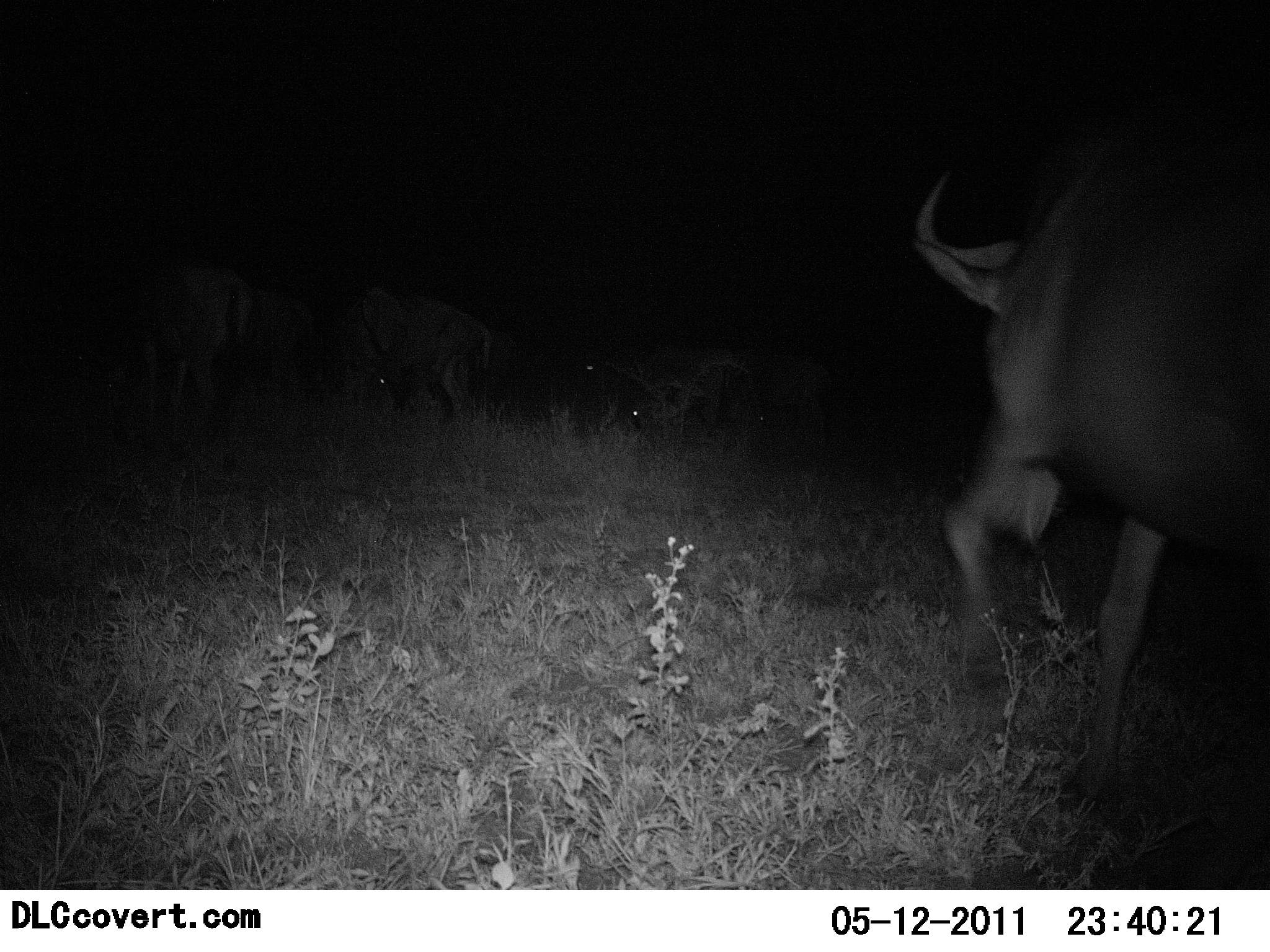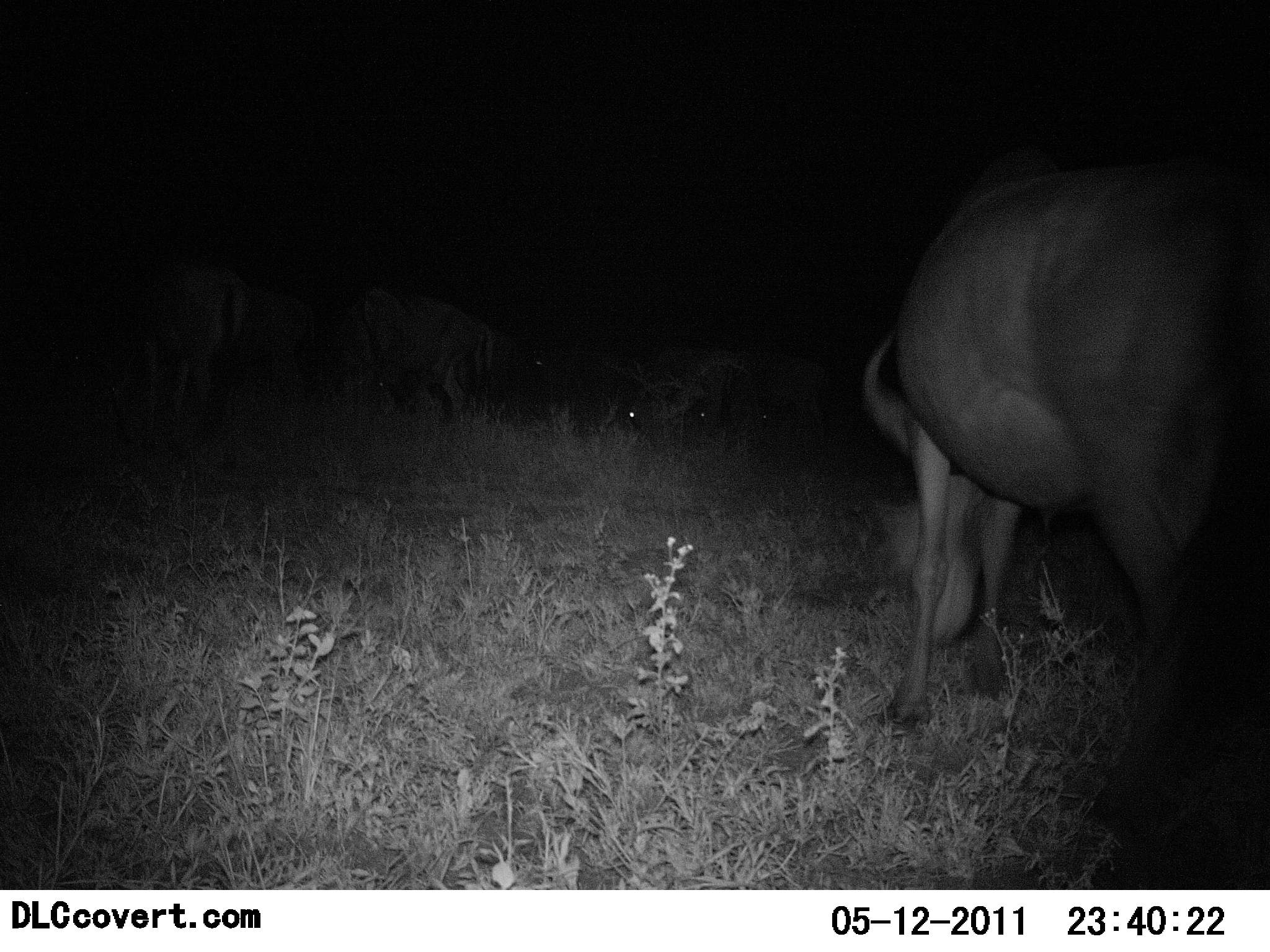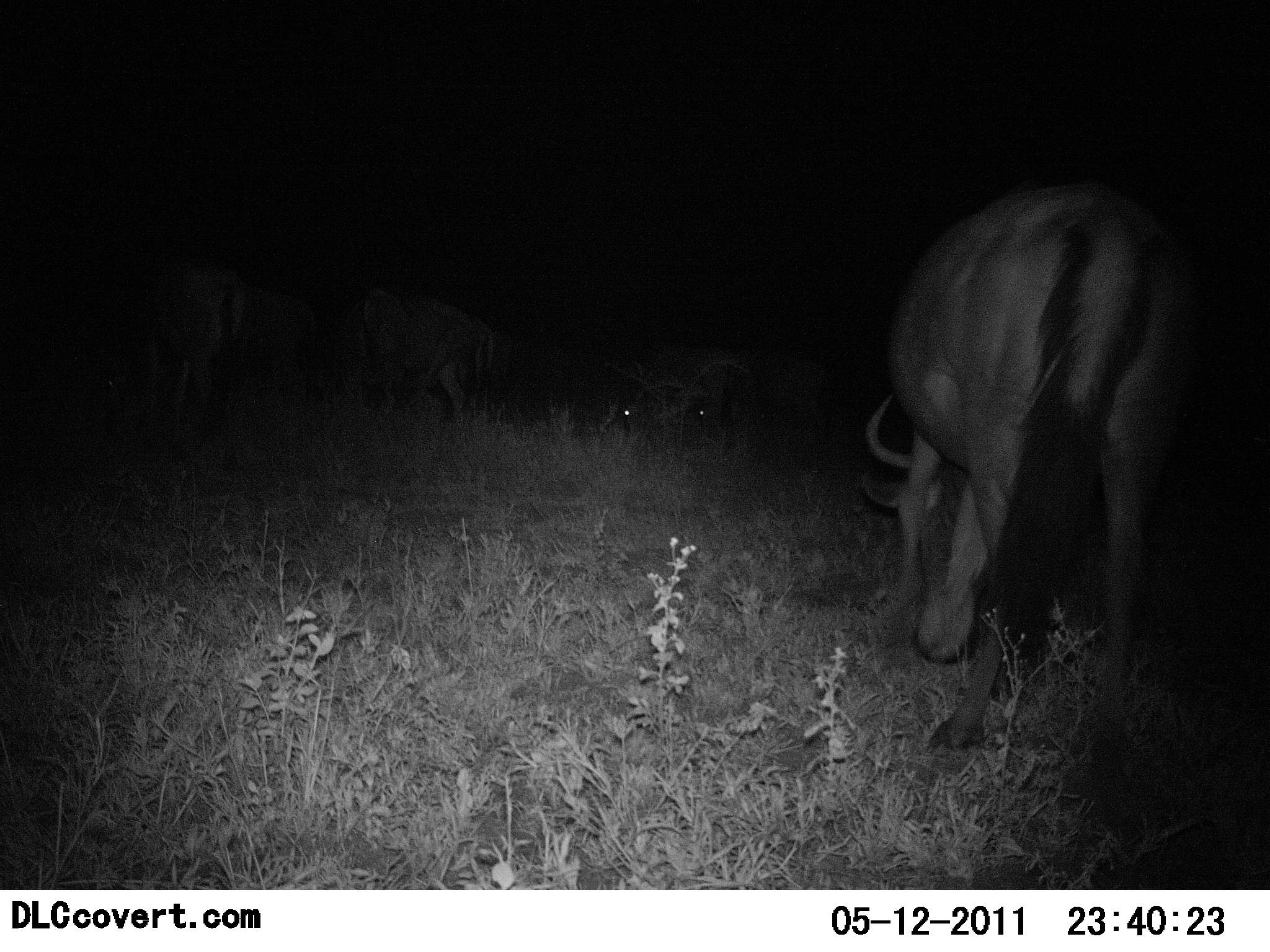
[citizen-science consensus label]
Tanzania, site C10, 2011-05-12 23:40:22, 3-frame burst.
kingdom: Animalia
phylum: Chordata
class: Mammalia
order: Artiodactyla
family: Bovidae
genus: Connochaetes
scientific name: Connochaetes taurinus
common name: blue wildebeest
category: wildebeest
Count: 5.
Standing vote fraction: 10%.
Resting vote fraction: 0%.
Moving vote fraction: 50%.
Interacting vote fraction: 0%.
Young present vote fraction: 0%.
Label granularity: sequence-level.